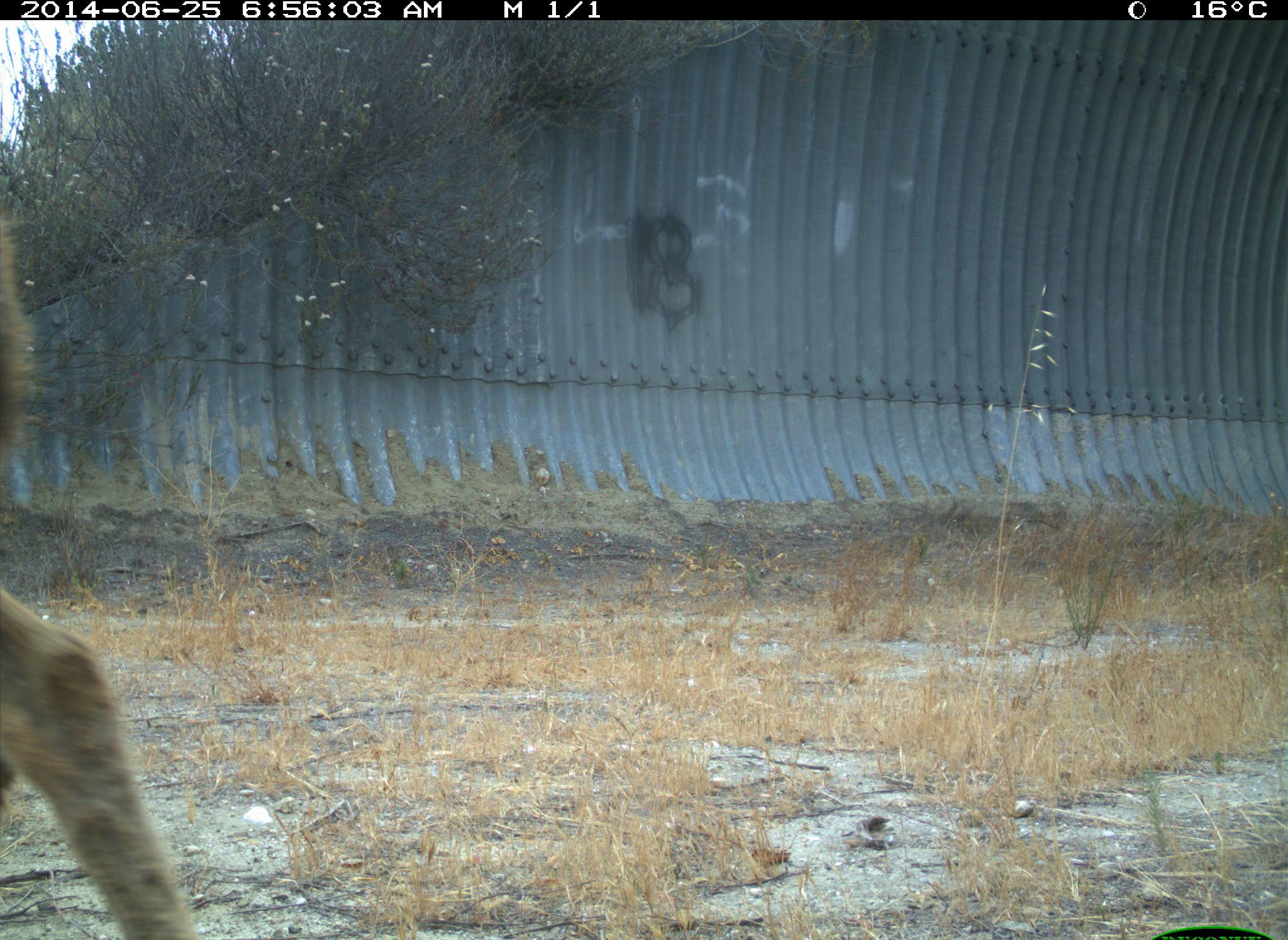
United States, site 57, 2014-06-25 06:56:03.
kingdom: Animalia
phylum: Chordata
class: Mammalia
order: Artiodactyla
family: Cervidae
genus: Odocoileus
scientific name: Odocoileus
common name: deer